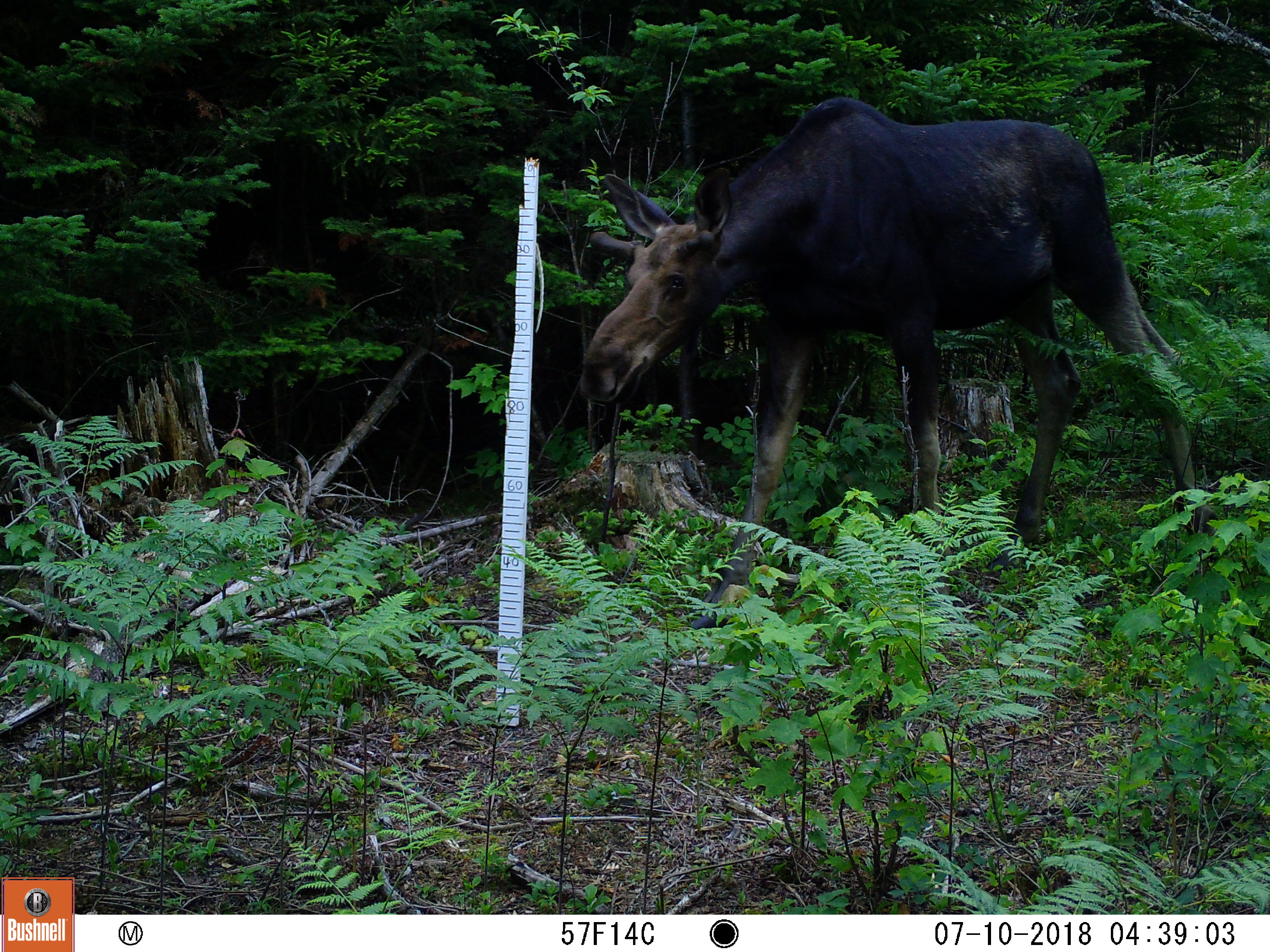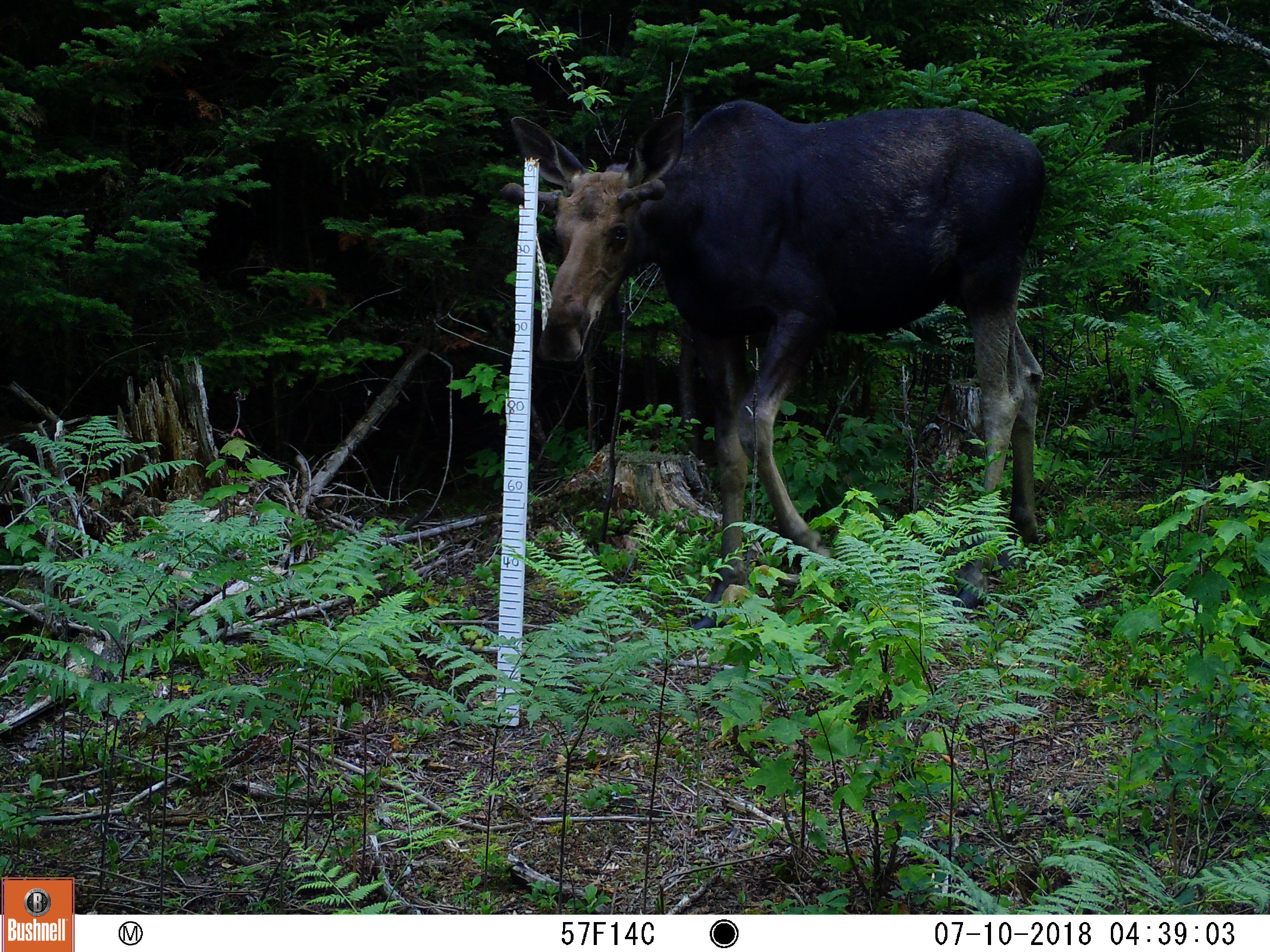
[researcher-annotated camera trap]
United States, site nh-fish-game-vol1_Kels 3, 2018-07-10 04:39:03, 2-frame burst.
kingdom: Animalia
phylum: Chordata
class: Mammalia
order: Artiodactyla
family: Cervidae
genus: Alces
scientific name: Alces alces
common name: moose